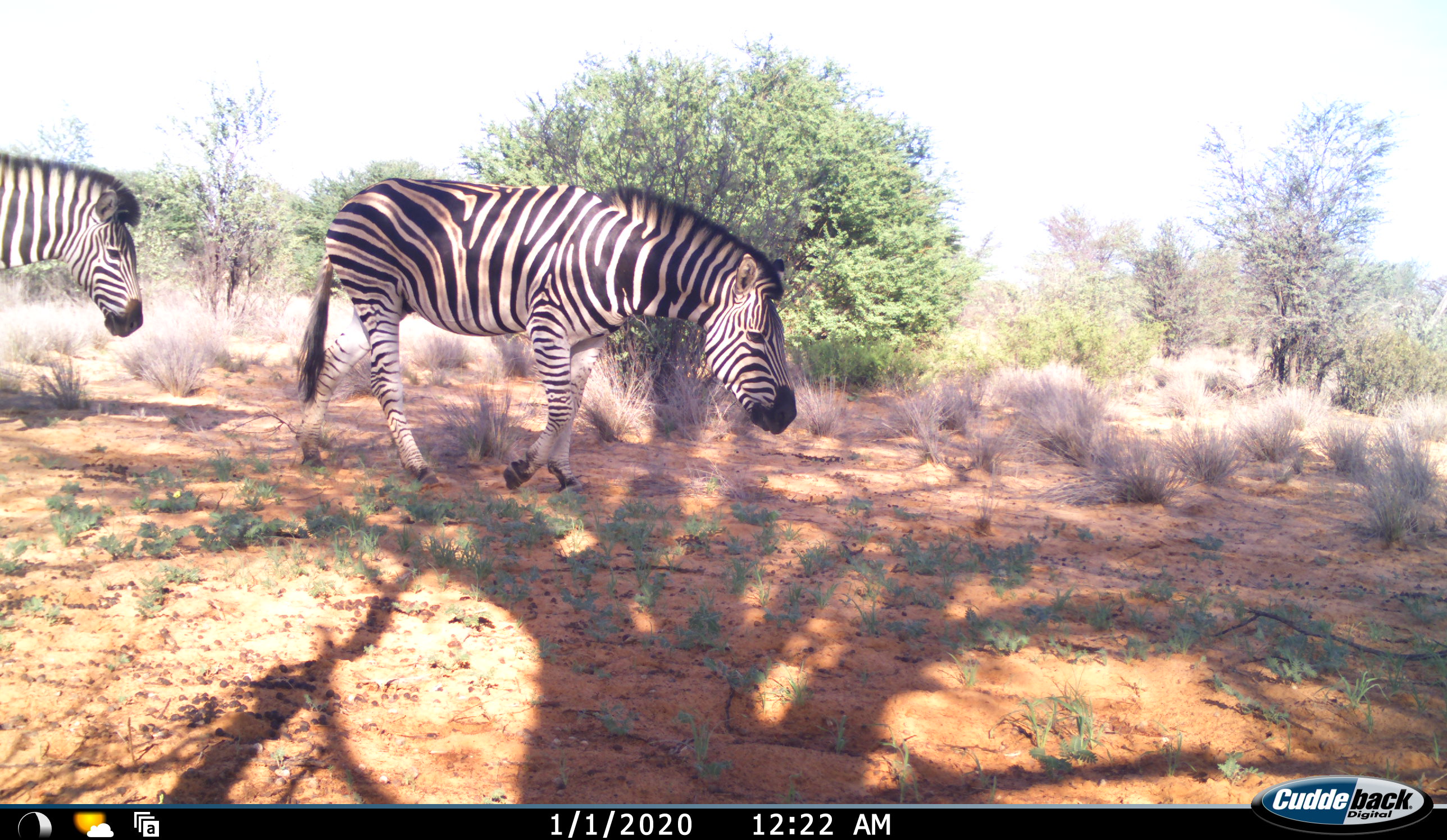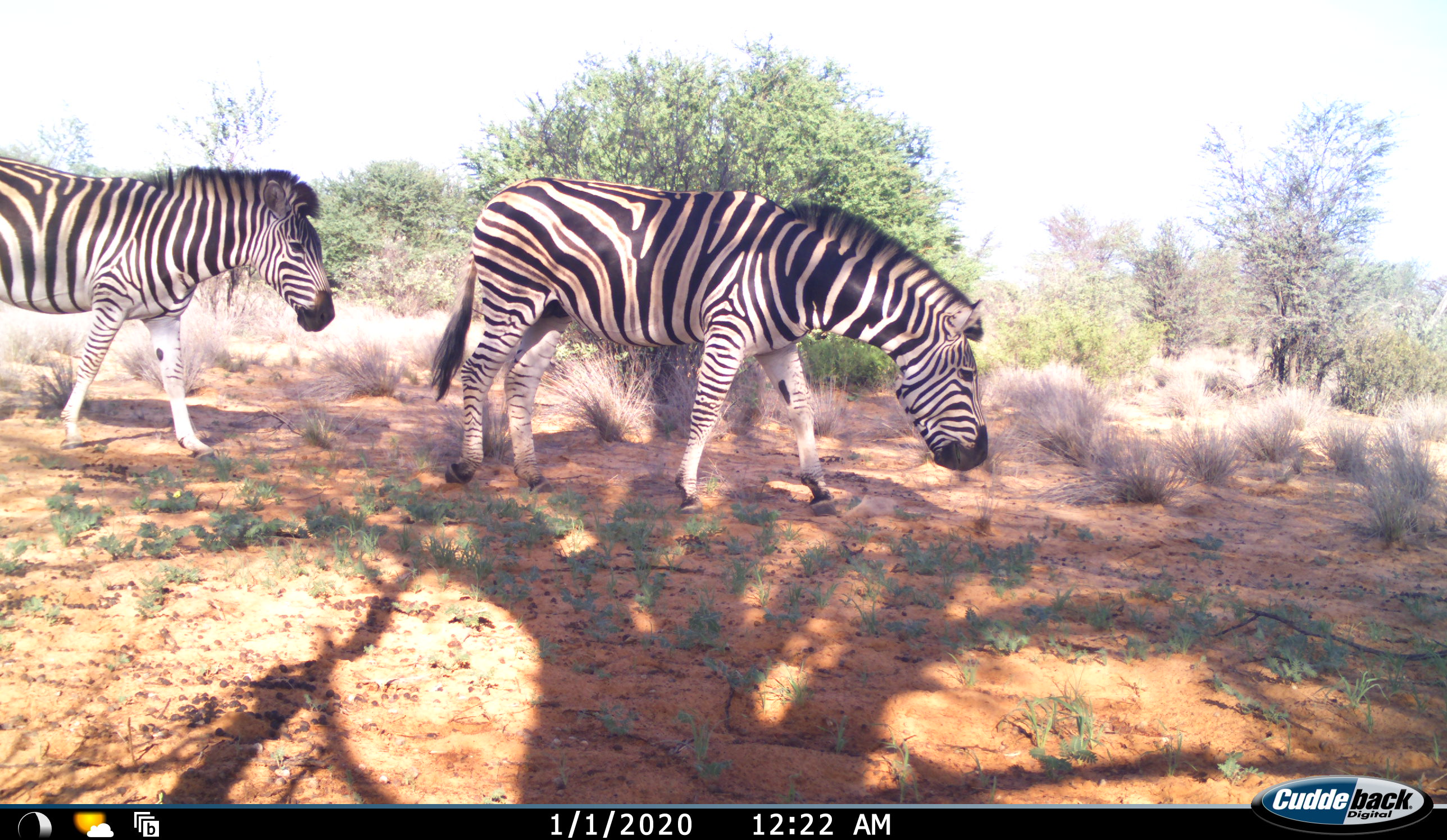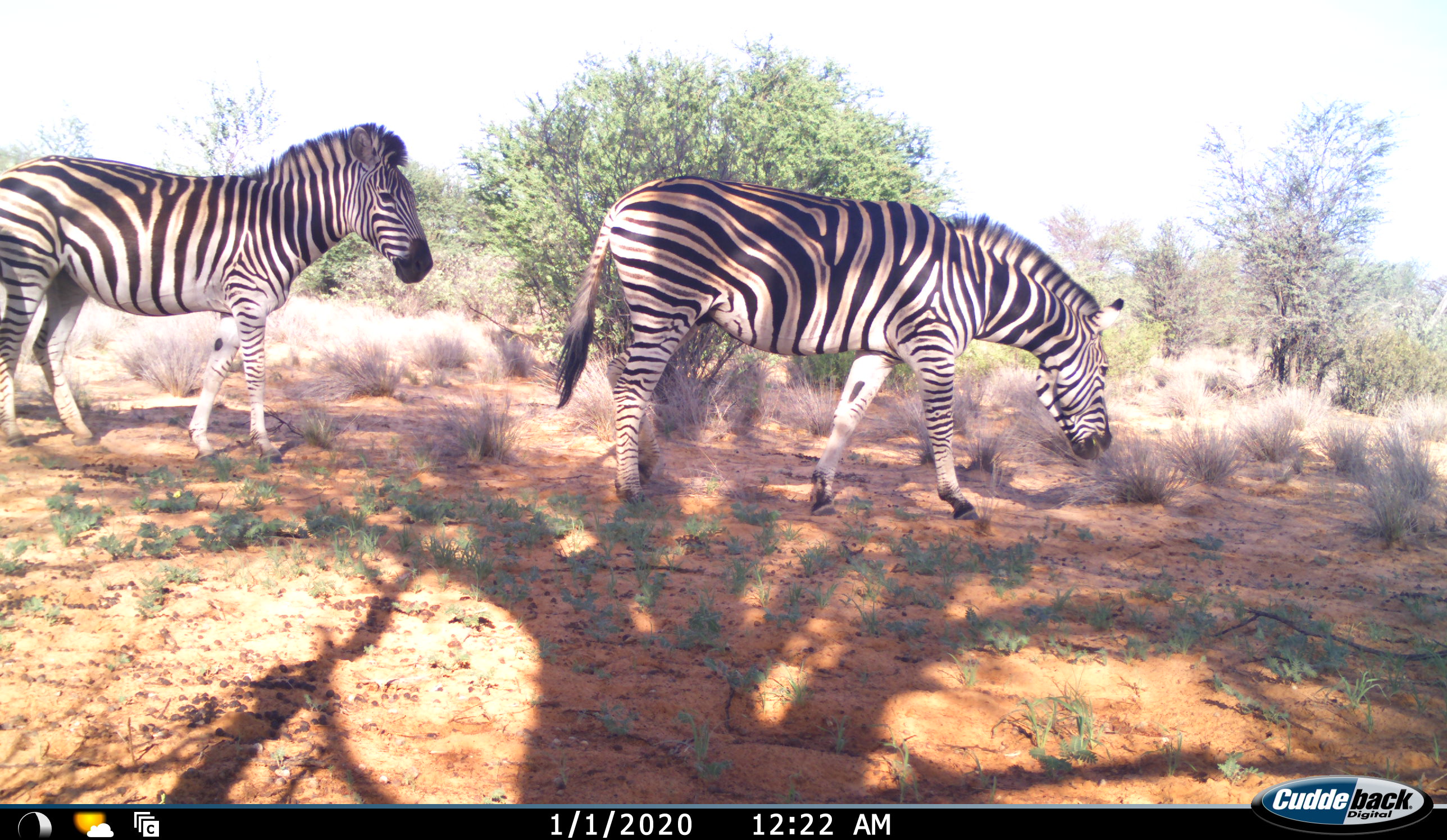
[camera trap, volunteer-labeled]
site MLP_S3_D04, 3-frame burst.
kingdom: Animalia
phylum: Chordata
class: Mammalia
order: Perissodactyla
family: Equidae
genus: Equus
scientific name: Equus quagga burchellii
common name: burchell's zebra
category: zebraburchells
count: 2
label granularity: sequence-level